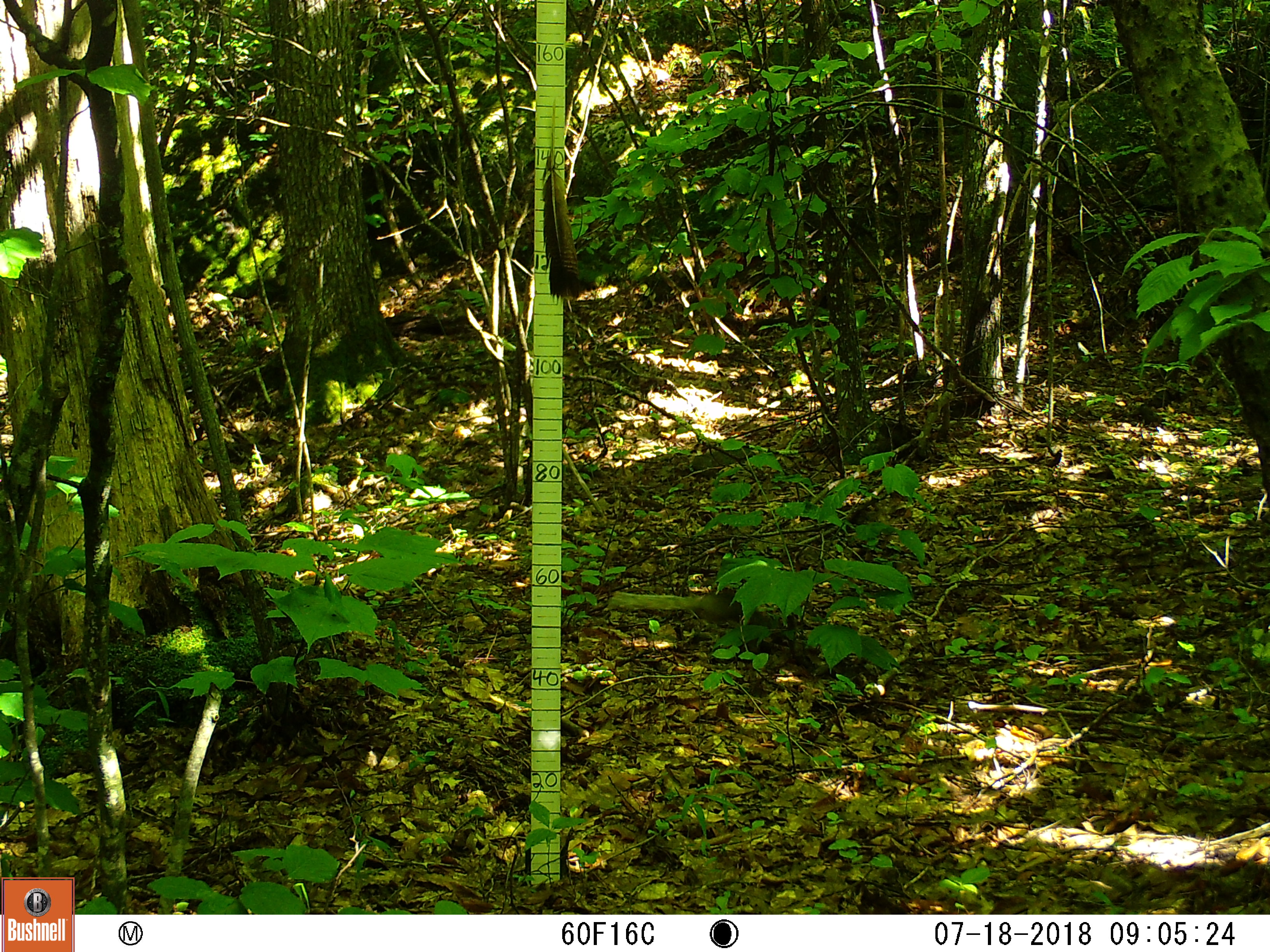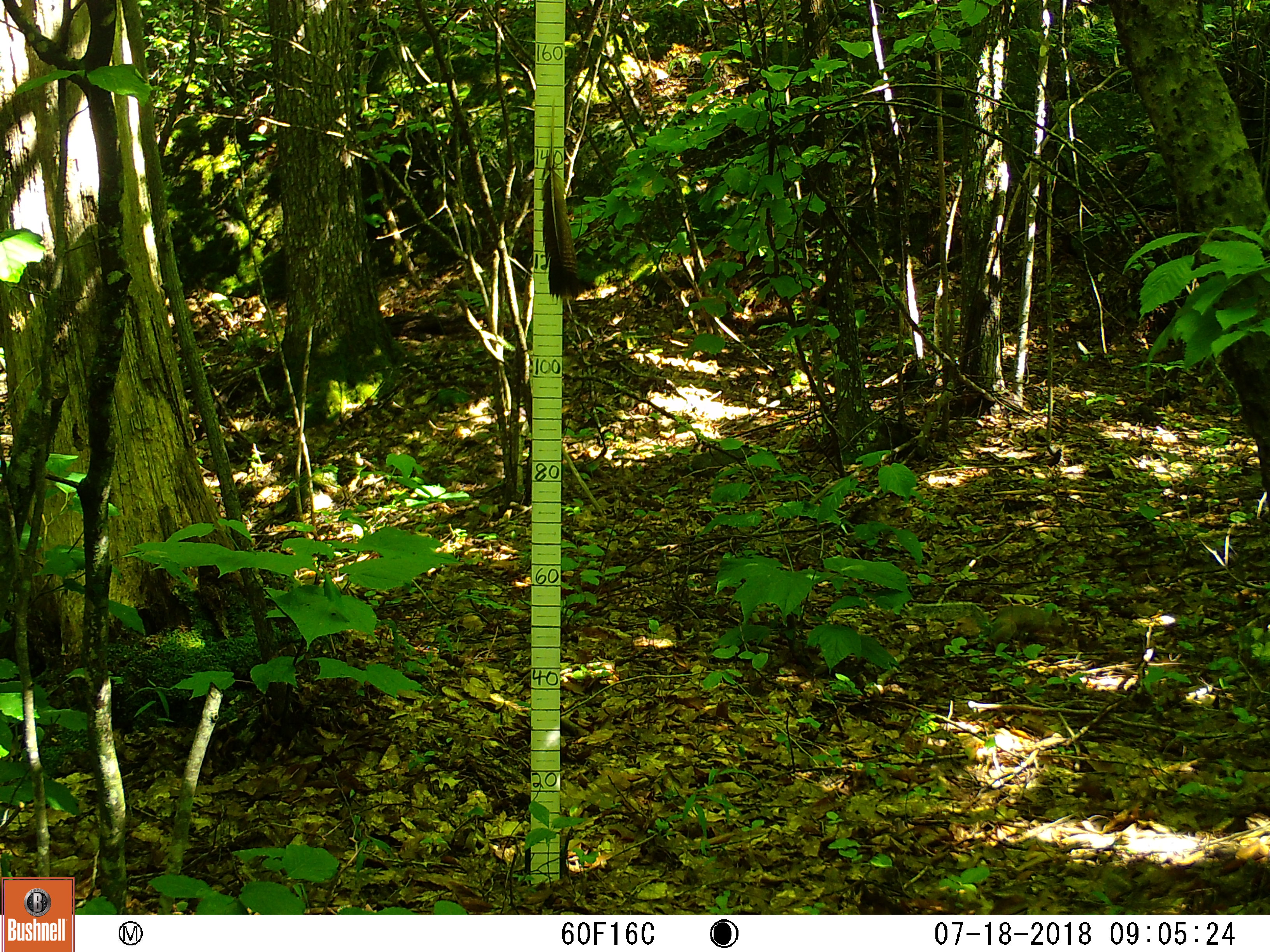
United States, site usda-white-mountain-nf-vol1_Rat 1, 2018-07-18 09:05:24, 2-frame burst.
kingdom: Animalia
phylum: Chordata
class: Mammalia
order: Rodentia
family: Sciuridae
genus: Sciurus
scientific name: Sciurus carolinensis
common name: gray squirrel